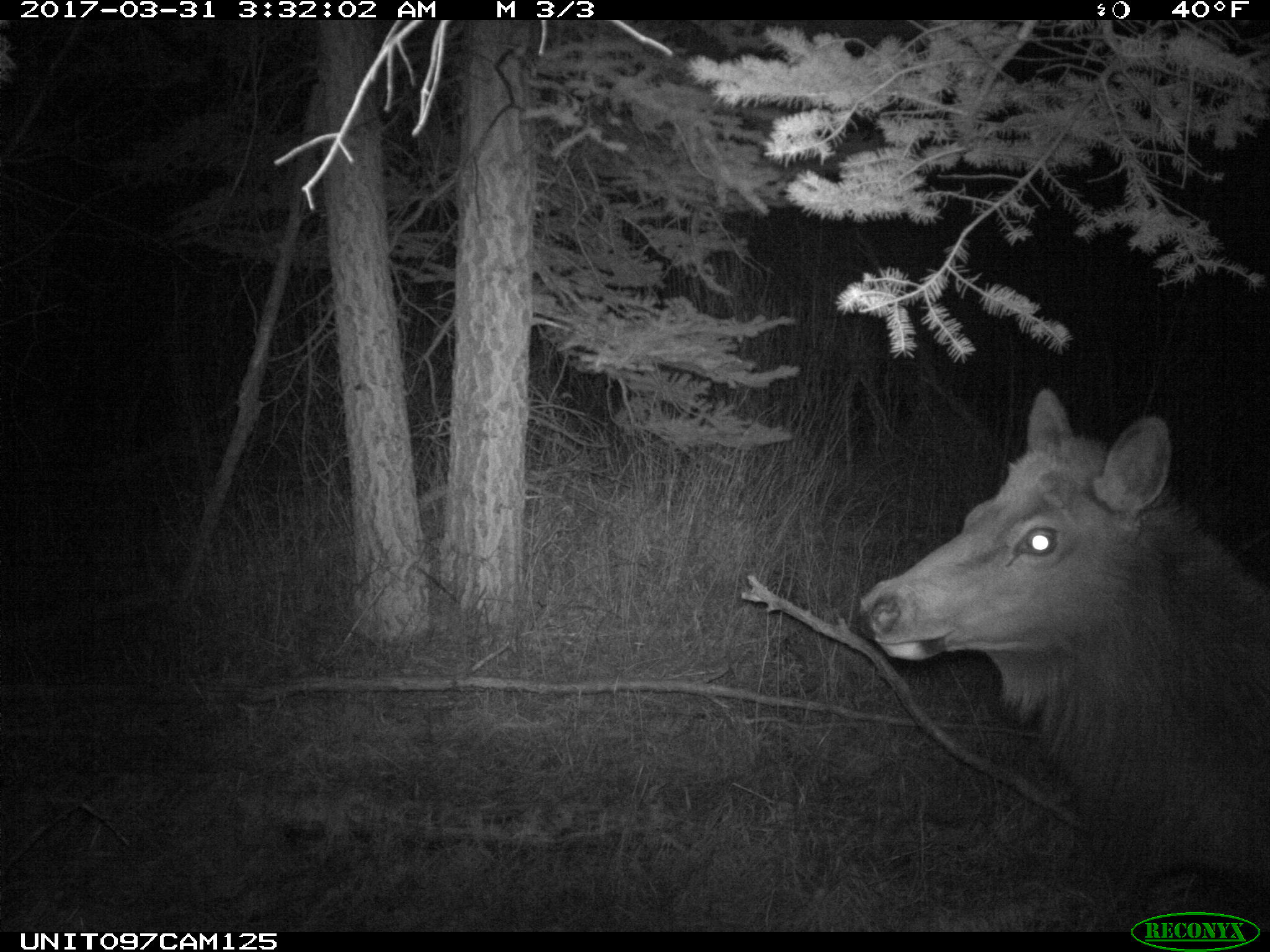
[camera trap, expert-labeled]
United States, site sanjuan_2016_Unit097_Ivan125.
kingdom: Animalia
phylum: Chordata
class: Mammalia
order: Artiodactyla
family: Cervidae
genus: Cervus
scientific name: Cervus elaphus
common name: red deer